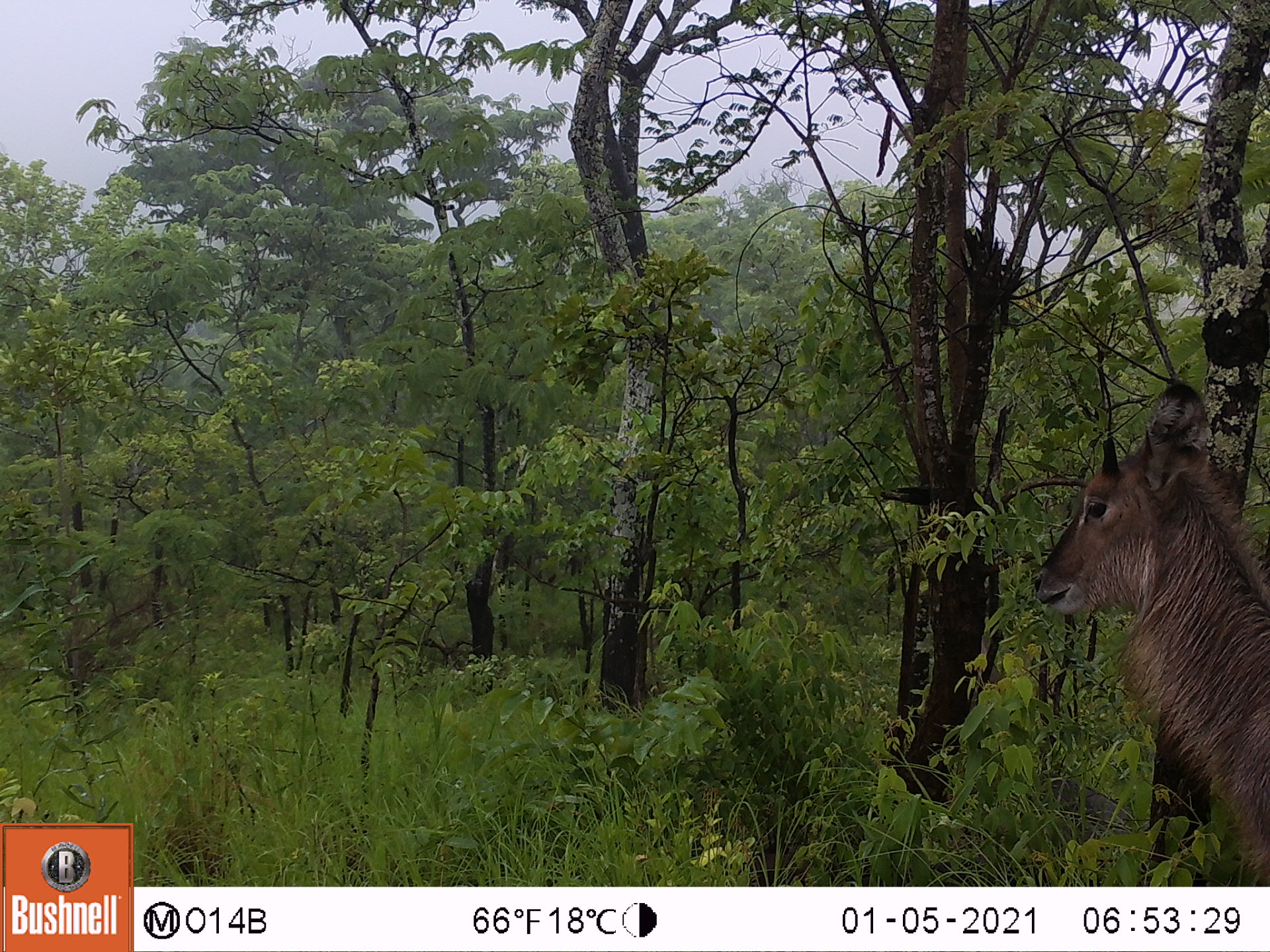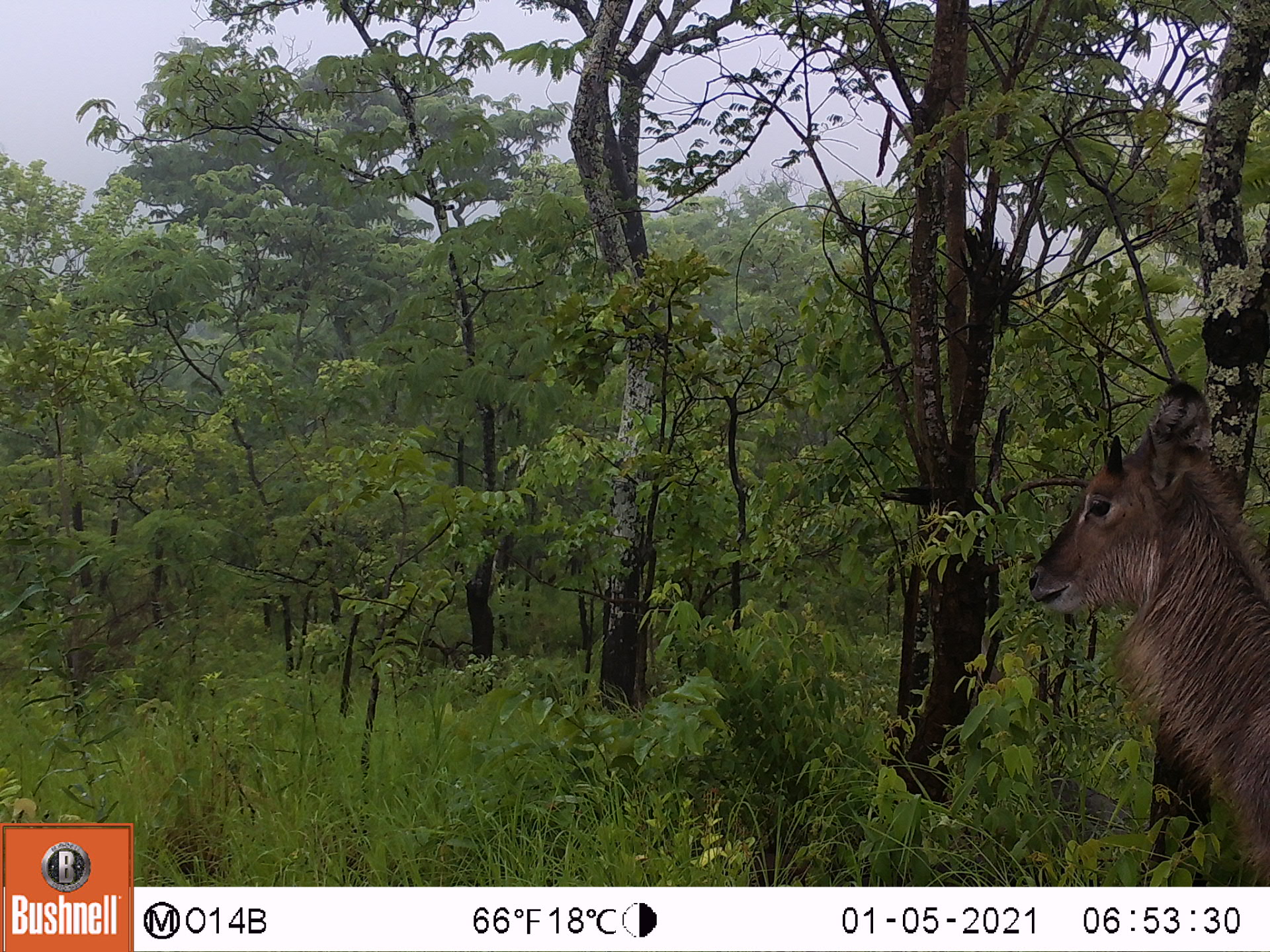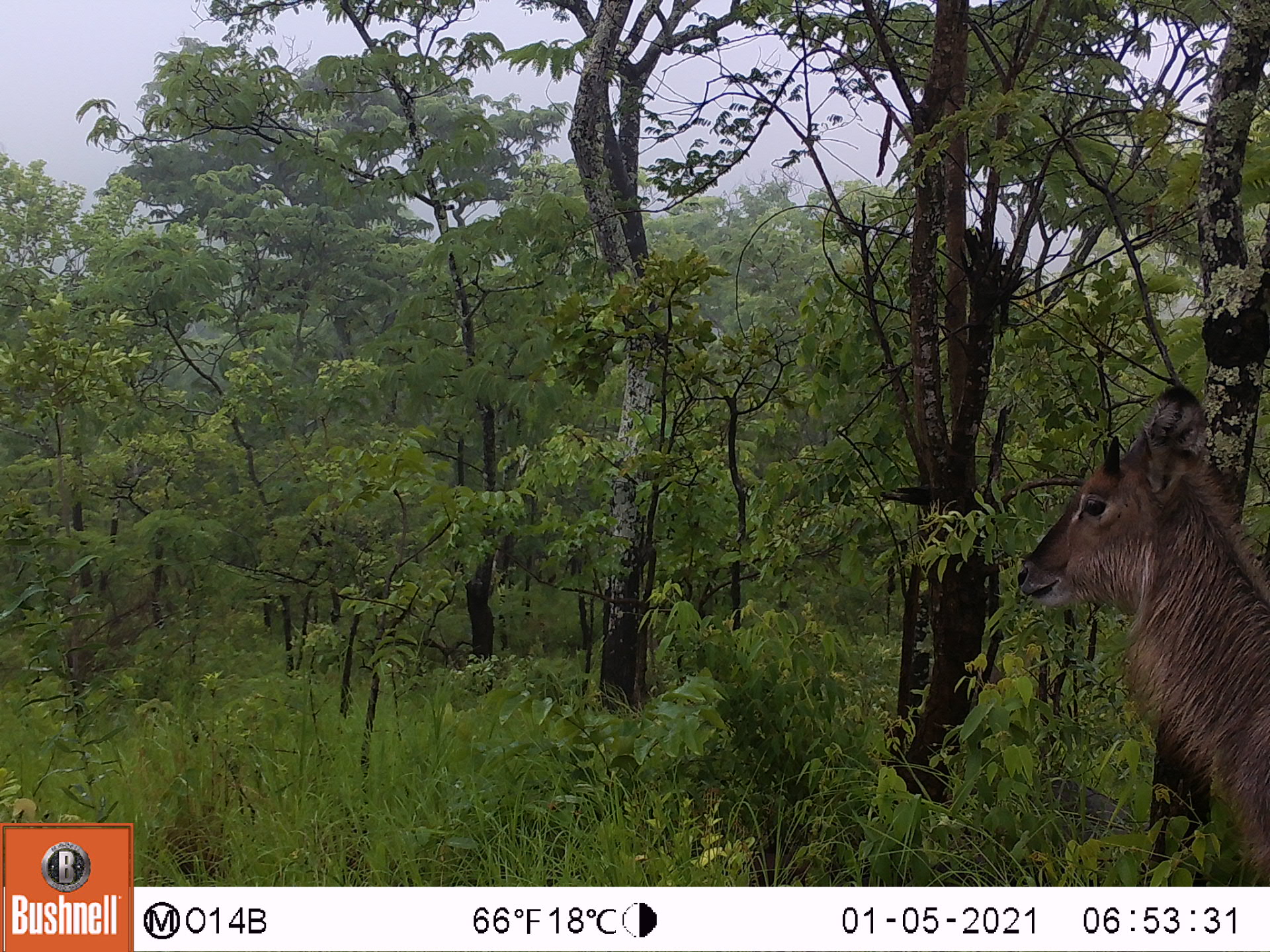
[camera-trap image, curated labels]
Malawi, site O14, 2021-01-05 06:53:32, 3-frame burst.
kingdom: Animalia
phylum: Chordata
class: Mammalia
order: Artiodactyla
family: Bovidae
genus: Kobus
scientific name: Kobus ellipsiprymnus ellipsiprymnus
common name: common waterbuck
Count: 1.